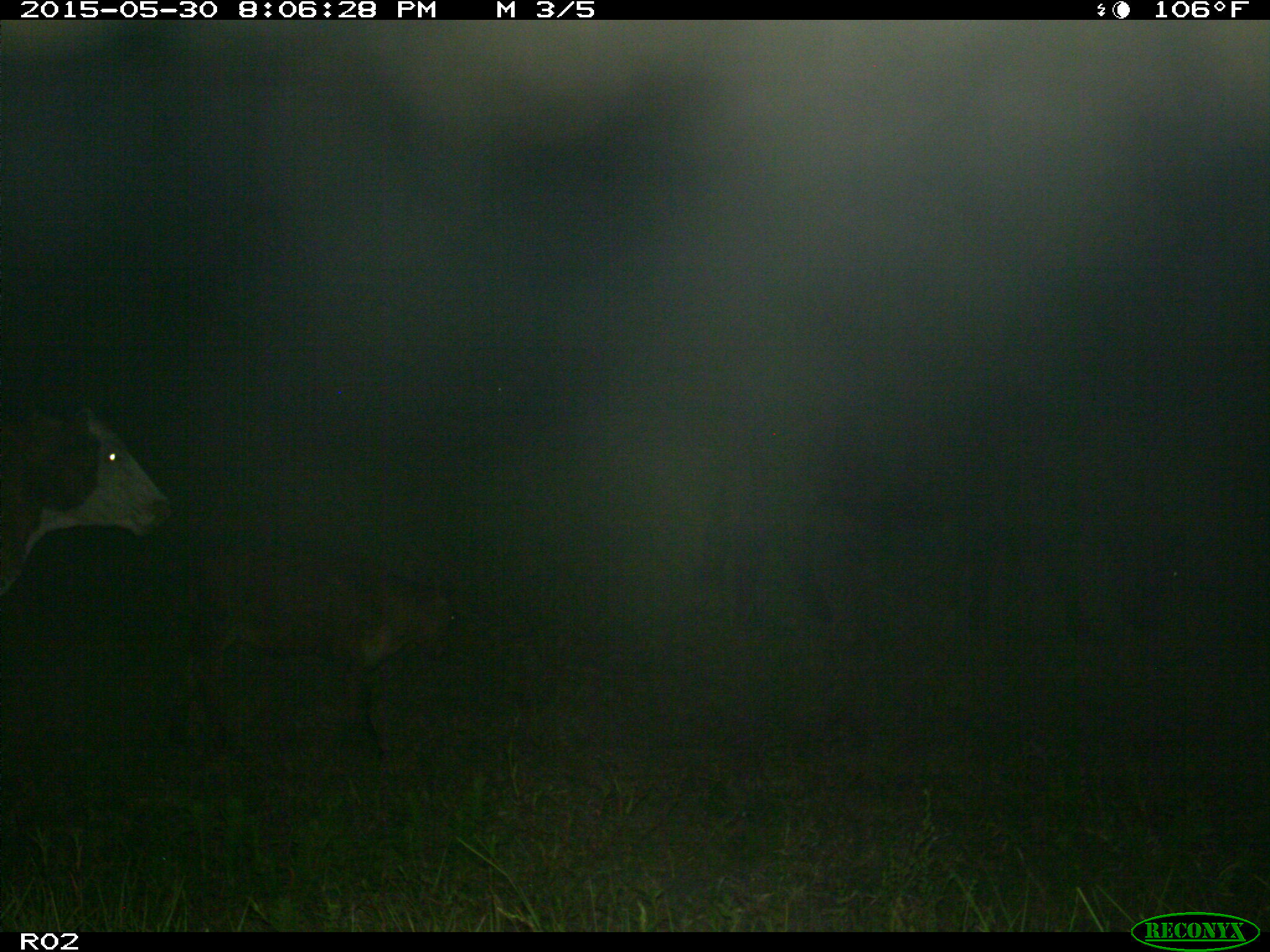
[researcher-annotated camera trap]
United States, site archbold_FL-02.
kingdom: Animalia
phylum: Chordata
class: Mammalia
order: Artiodactyla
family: Bovidae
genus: Bos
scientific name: Bos taurus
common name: domestic cow